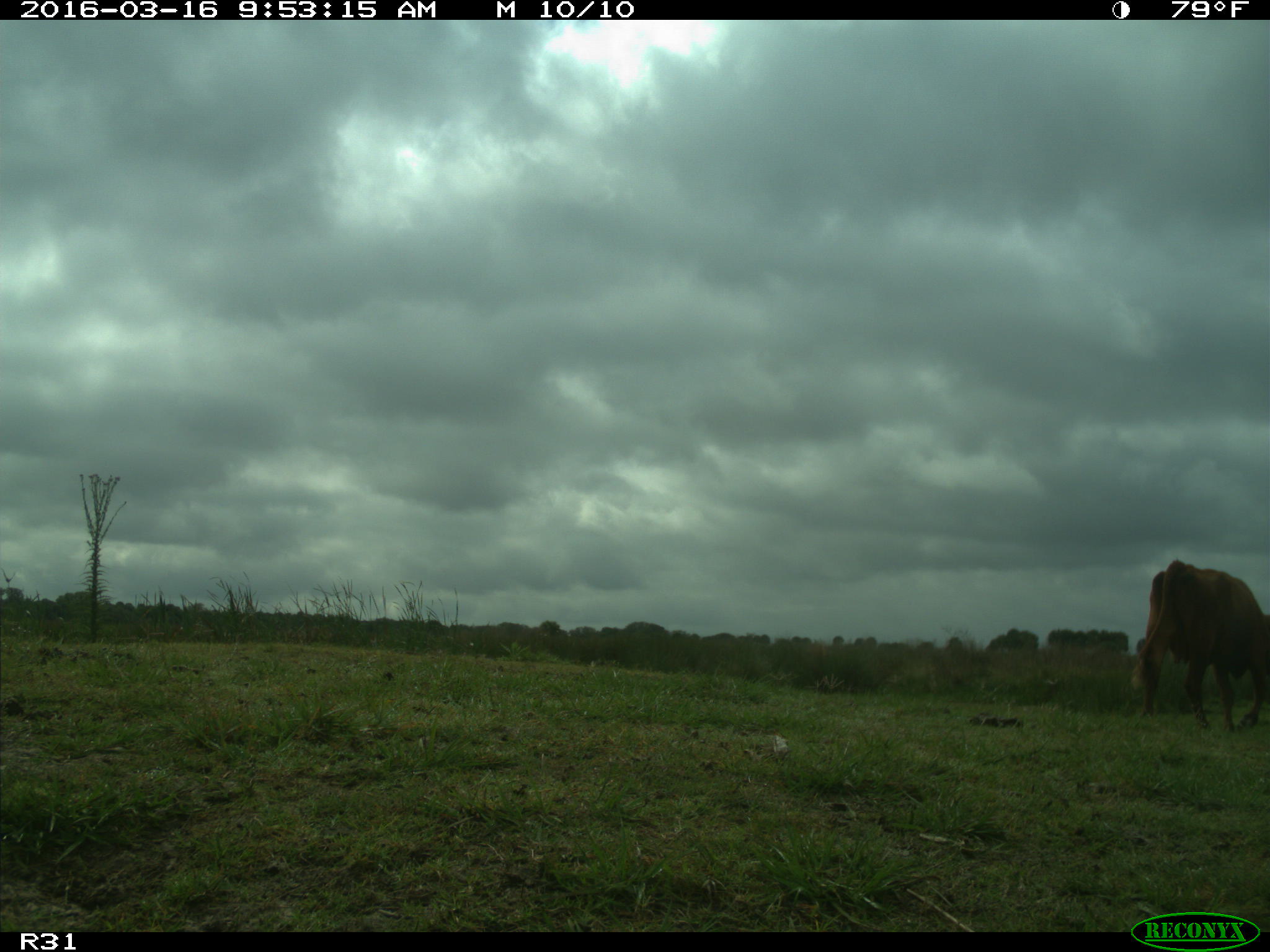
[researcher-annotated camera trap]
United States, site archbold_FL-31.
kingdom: Animalia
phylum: Chordata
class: Mammalia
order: Artiodactyla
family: Bovidae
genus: Bos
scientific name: Bos taurus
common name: domestic cow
Bos taurus (domestic cow).